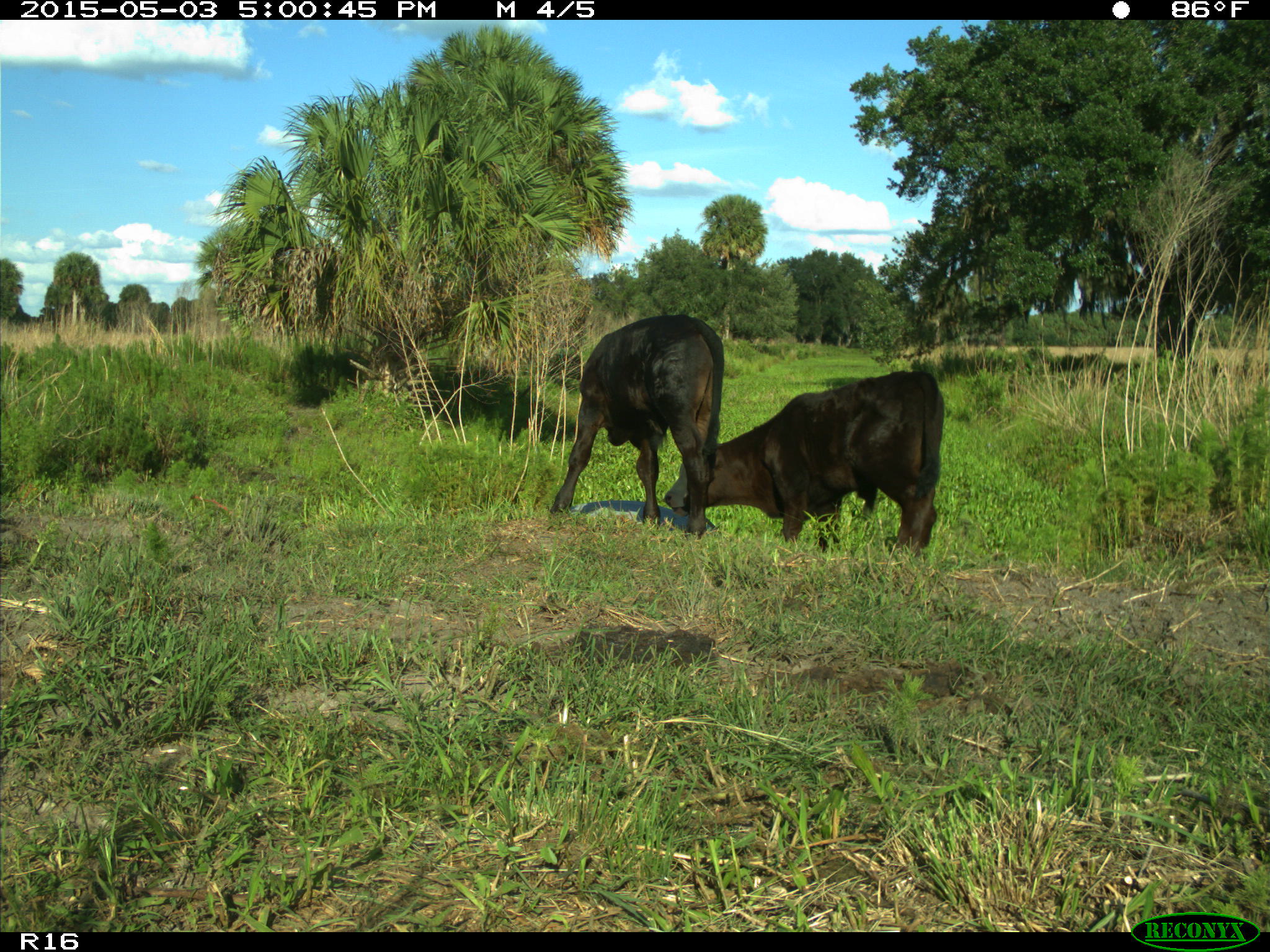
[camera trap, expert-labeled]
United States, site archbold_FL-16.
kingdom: Animalia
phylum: Chordata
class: Mammalia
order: Artiodactyla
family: Bovidae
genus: Bos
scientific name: Bos taurus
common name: domestic cow